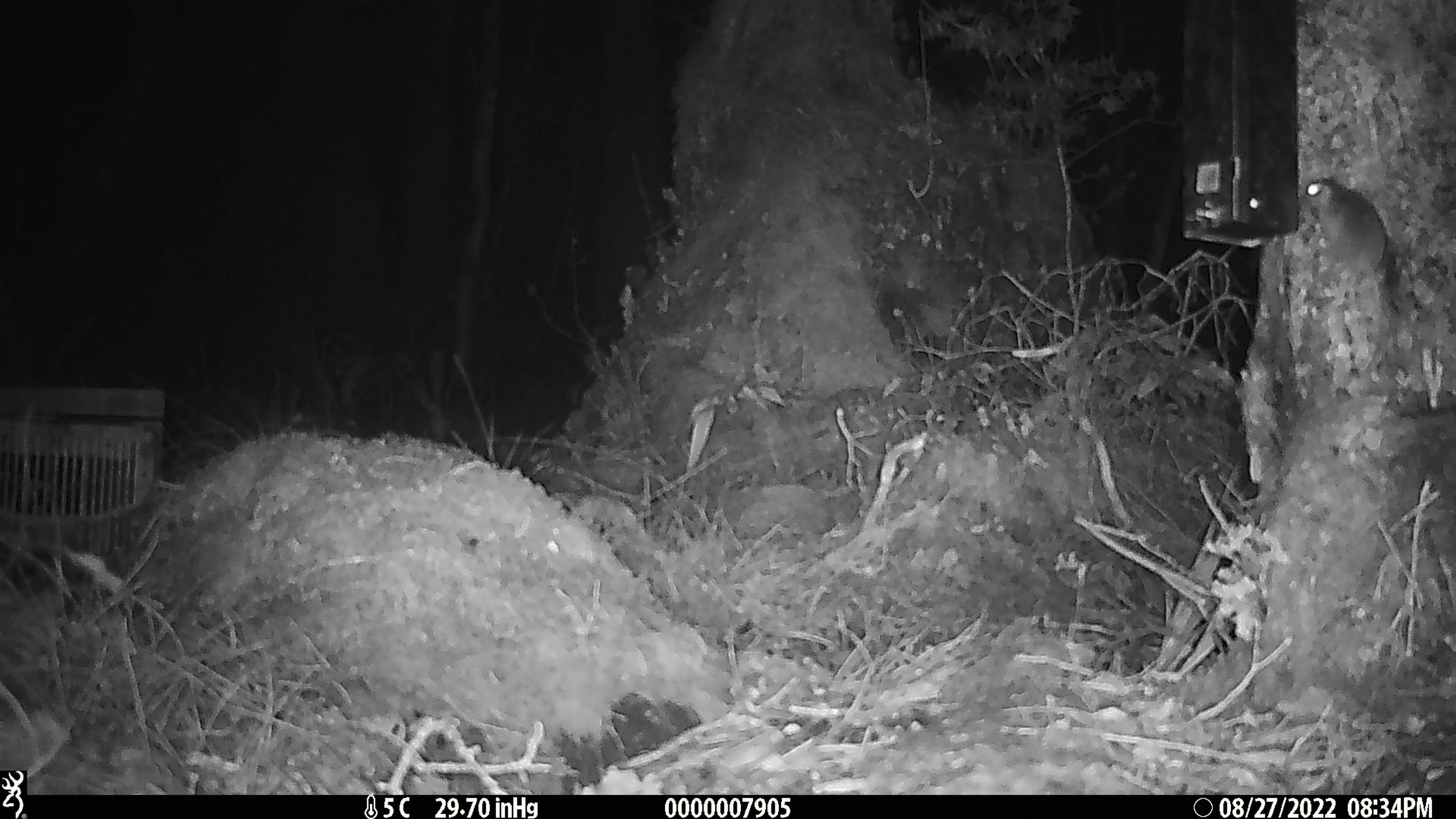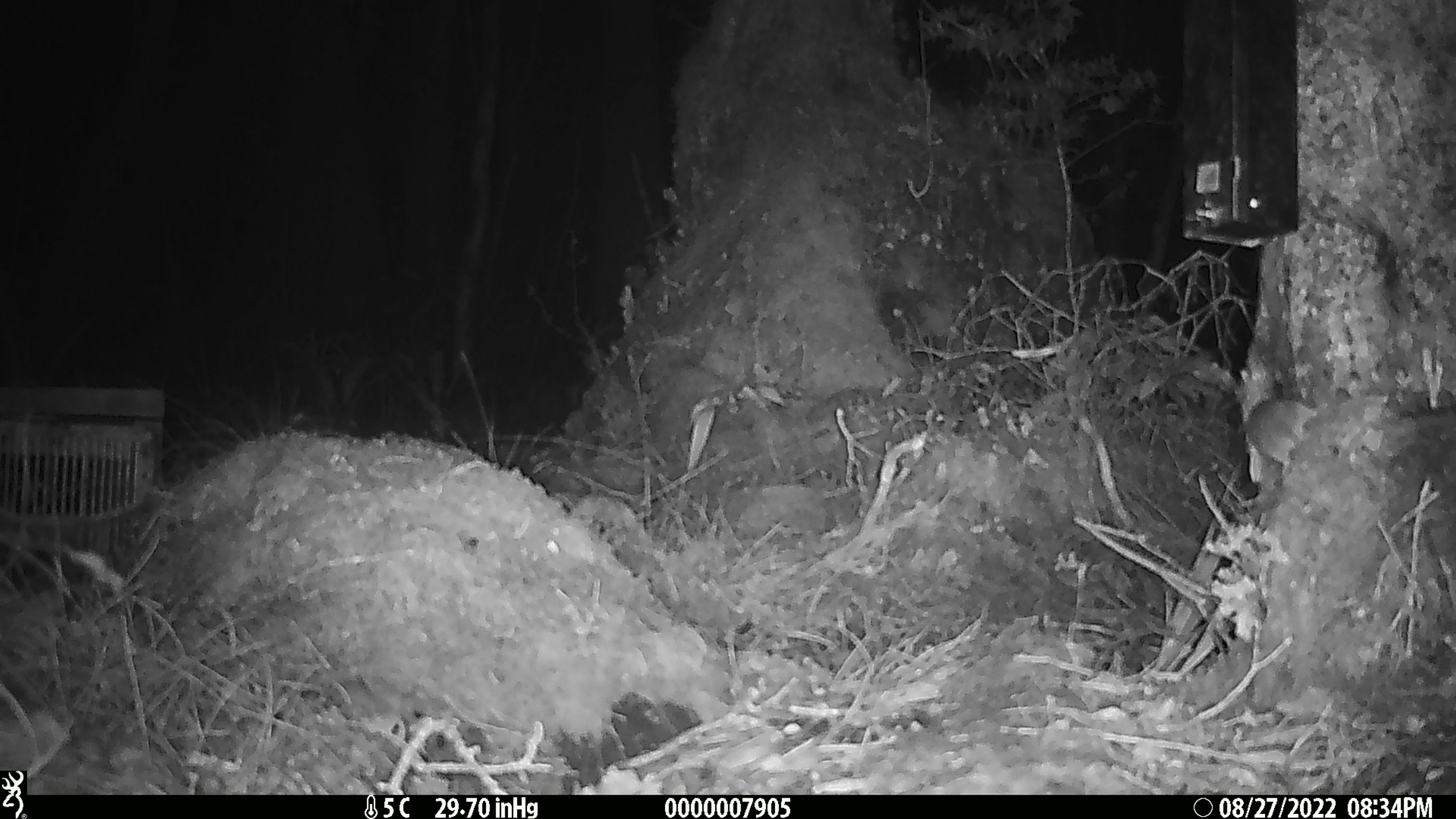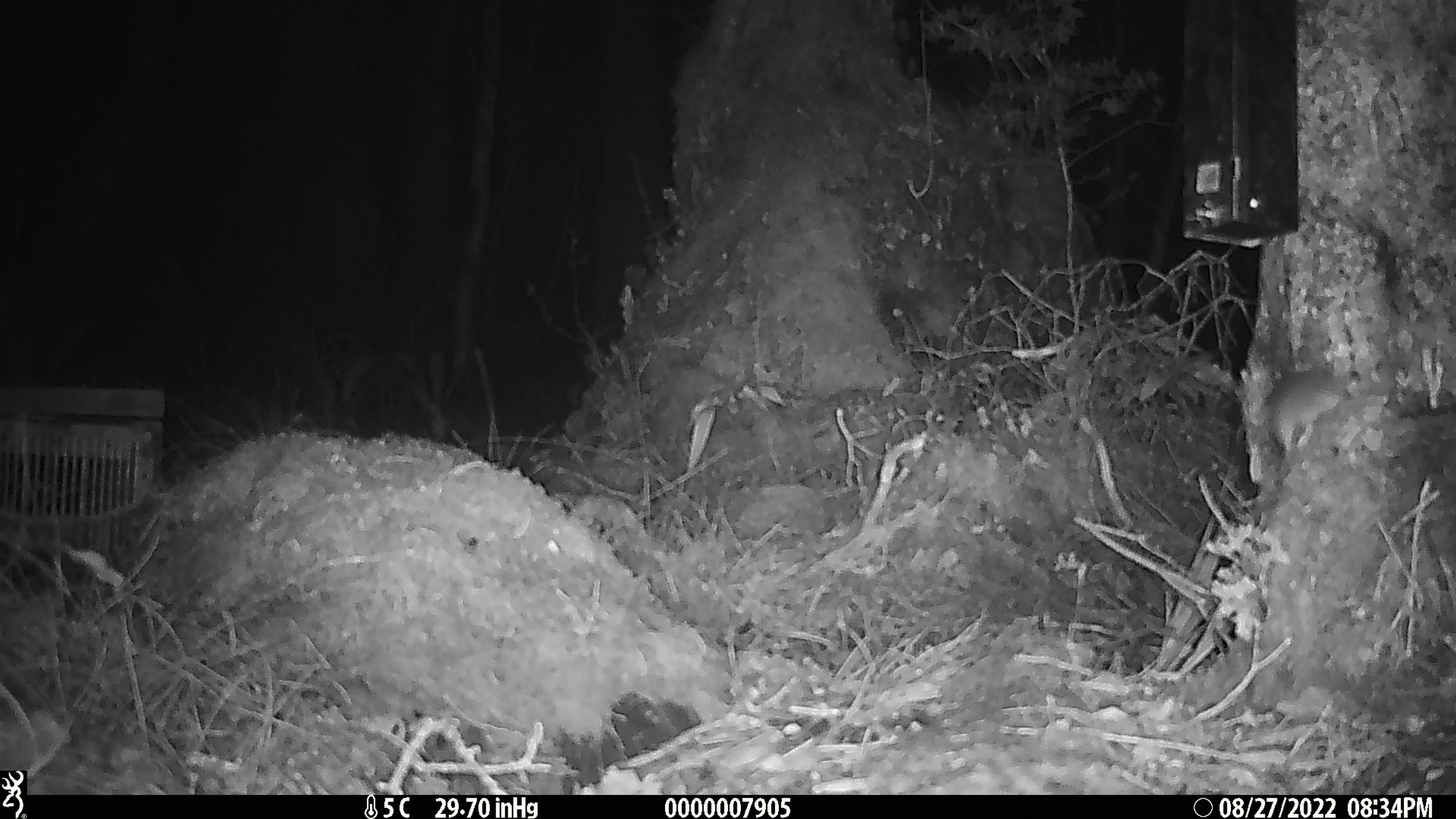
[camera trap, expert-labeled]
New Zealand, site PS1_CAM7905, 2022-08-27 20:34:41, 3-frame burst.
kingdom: Animalia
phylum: Chordata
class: Mammalia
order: Rodentia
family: Muridae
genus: Mus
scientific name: Mus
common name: mouse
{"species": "mouse (Mus)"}